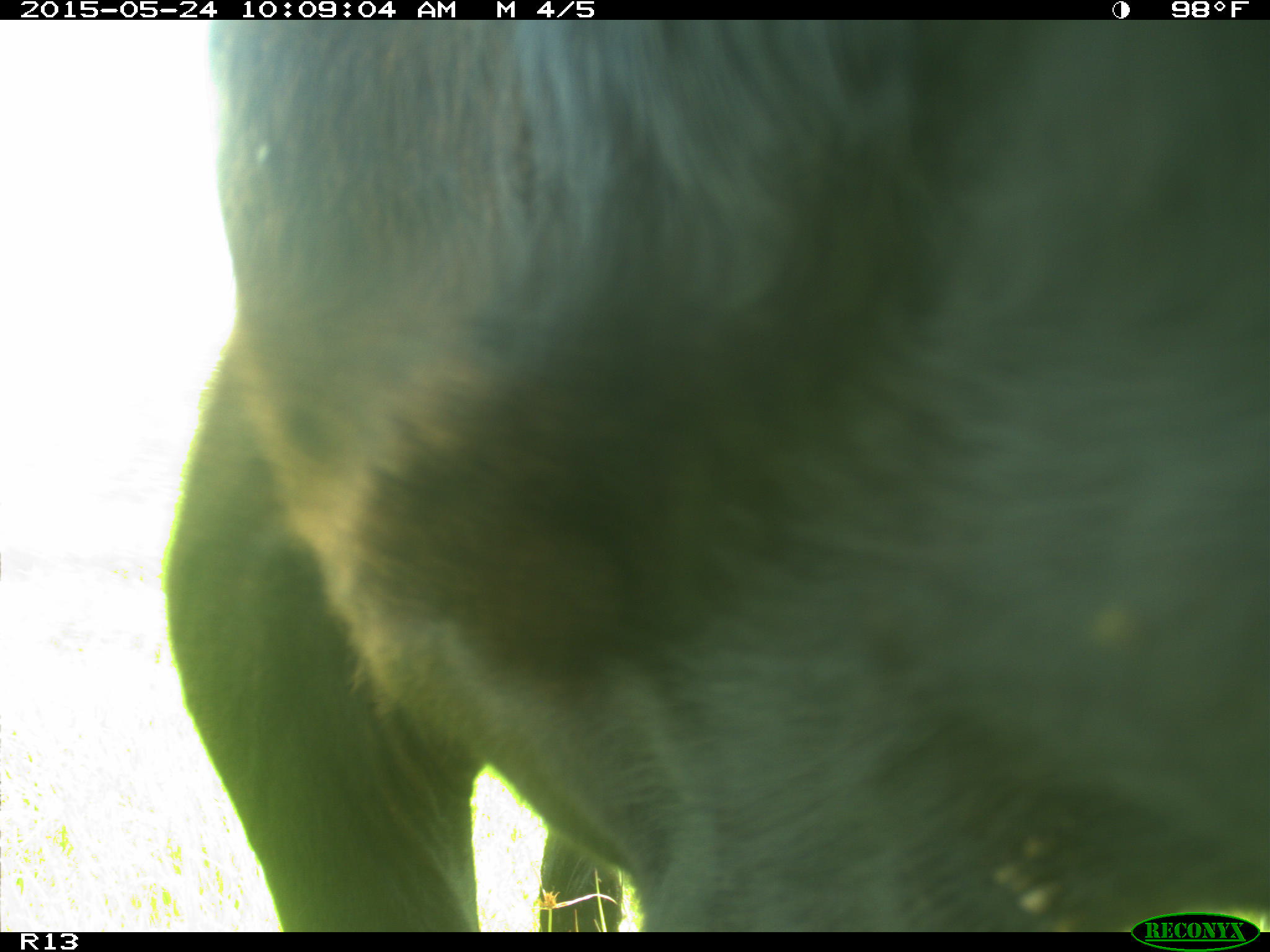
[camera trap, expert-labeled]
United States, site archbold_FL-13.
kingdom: Animalia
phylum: Chordata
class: Mammalia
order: Artiodactyla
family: Bovidae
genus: Bos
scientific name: Bos taurus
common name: domestic cow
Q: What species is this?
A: Bos taurus (domestic cow).